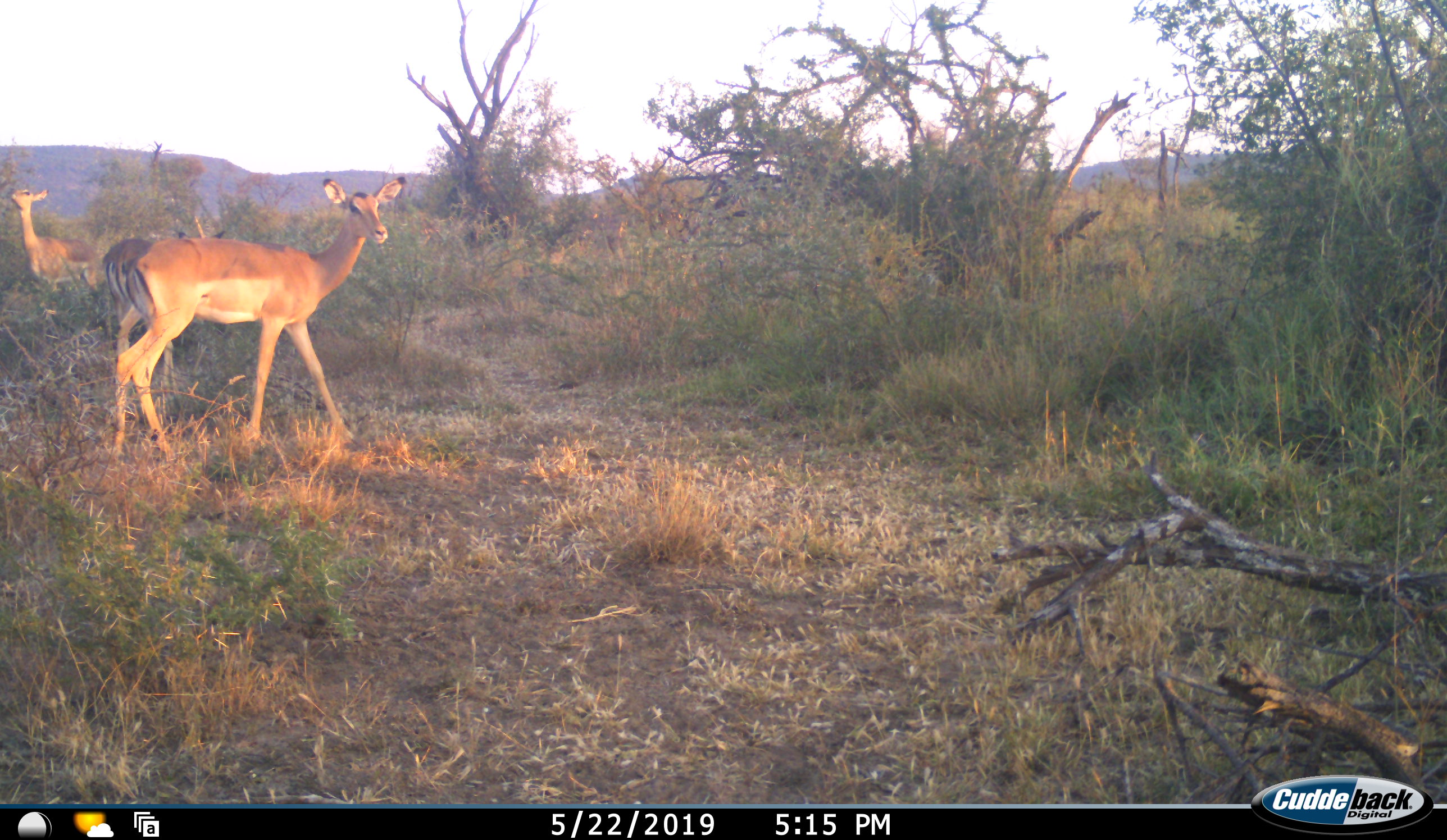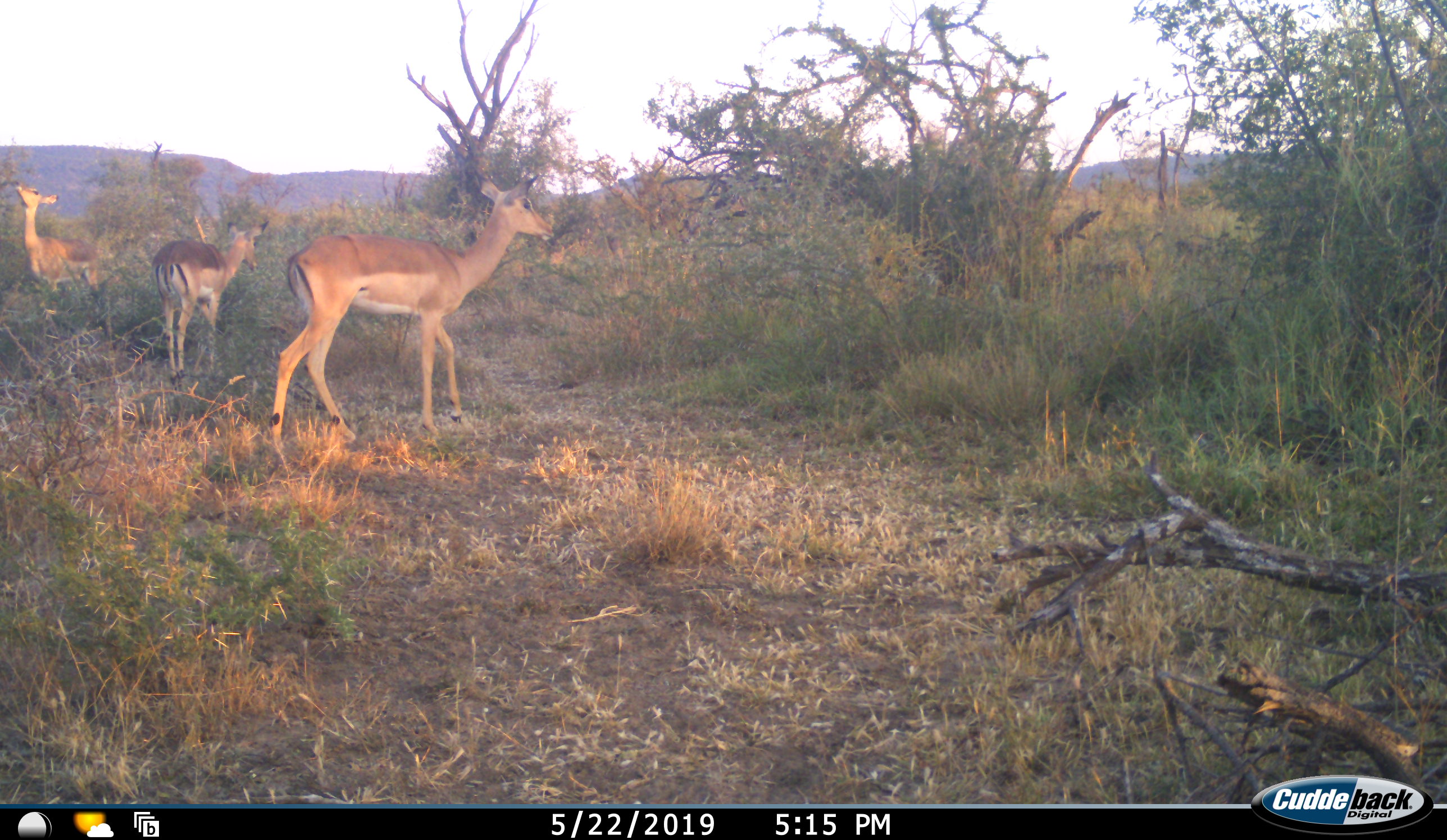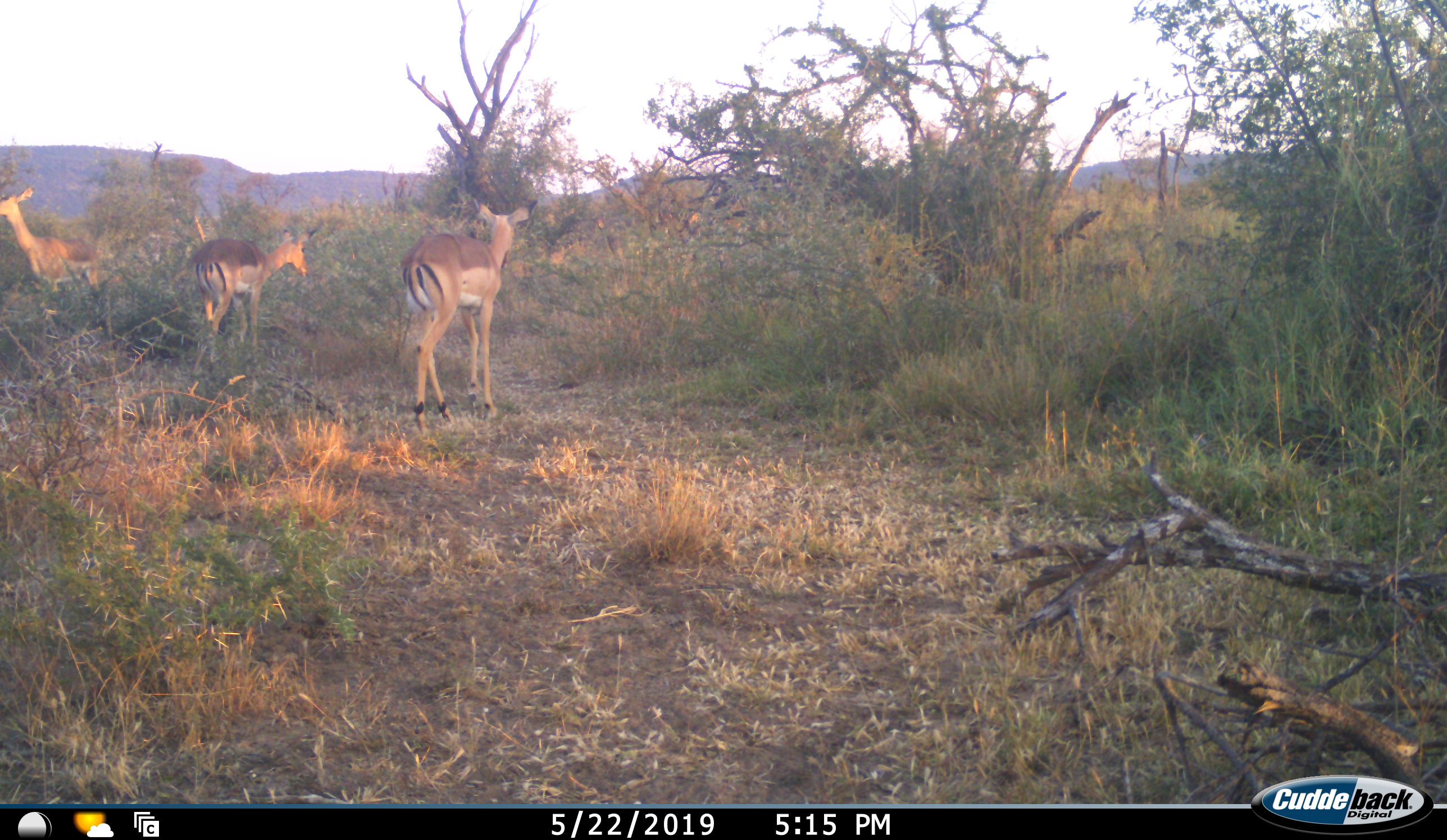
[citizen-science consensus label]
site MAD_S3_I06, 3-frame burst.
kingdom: Animalia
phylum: Chordata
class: Mammalia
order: Artiodactyla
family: Bovidae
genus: Aepyceros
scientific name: Aepyceros melampus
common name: impala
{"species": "impala (Aepyceros melampus)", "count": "3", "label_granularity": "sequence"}